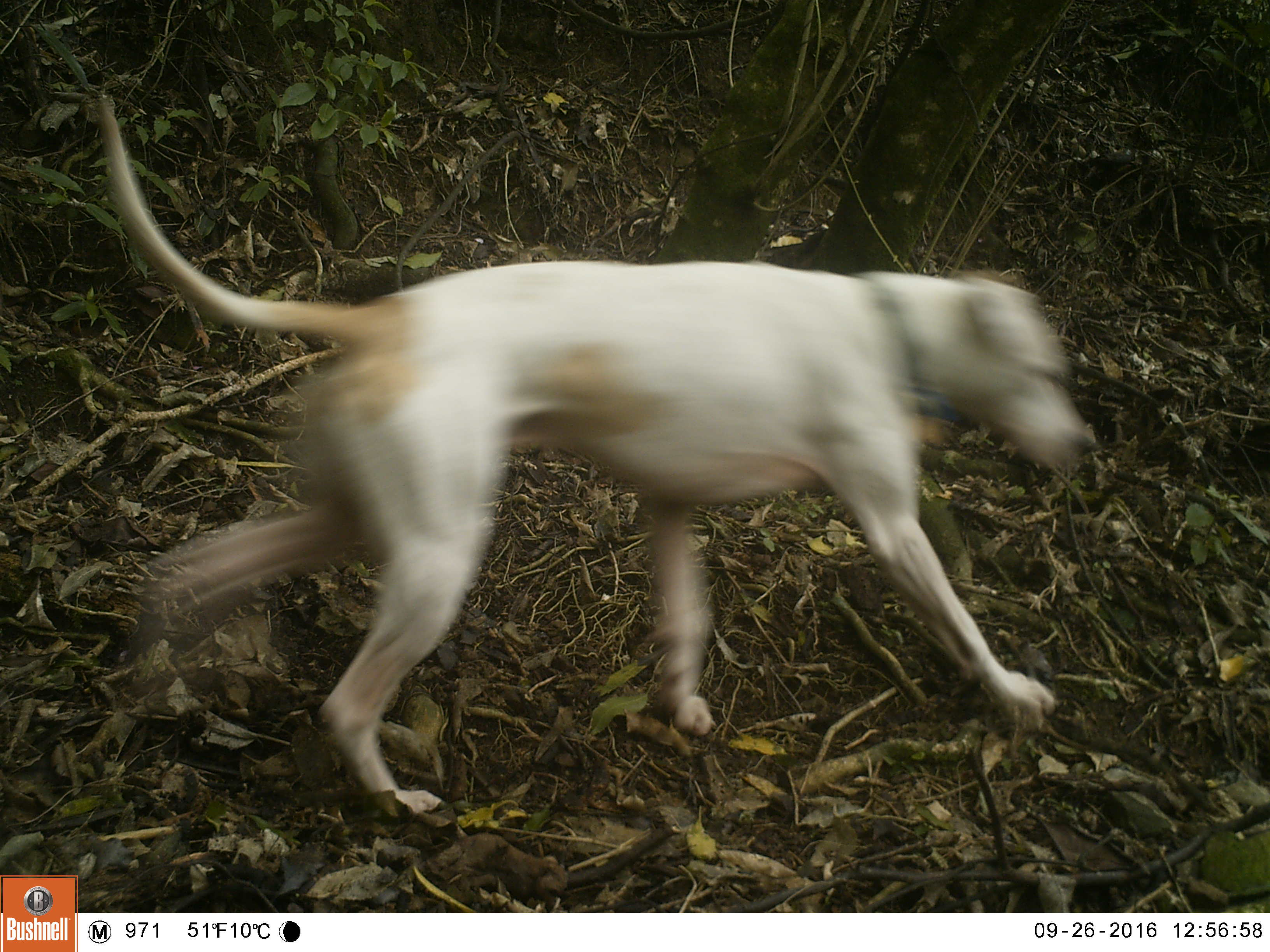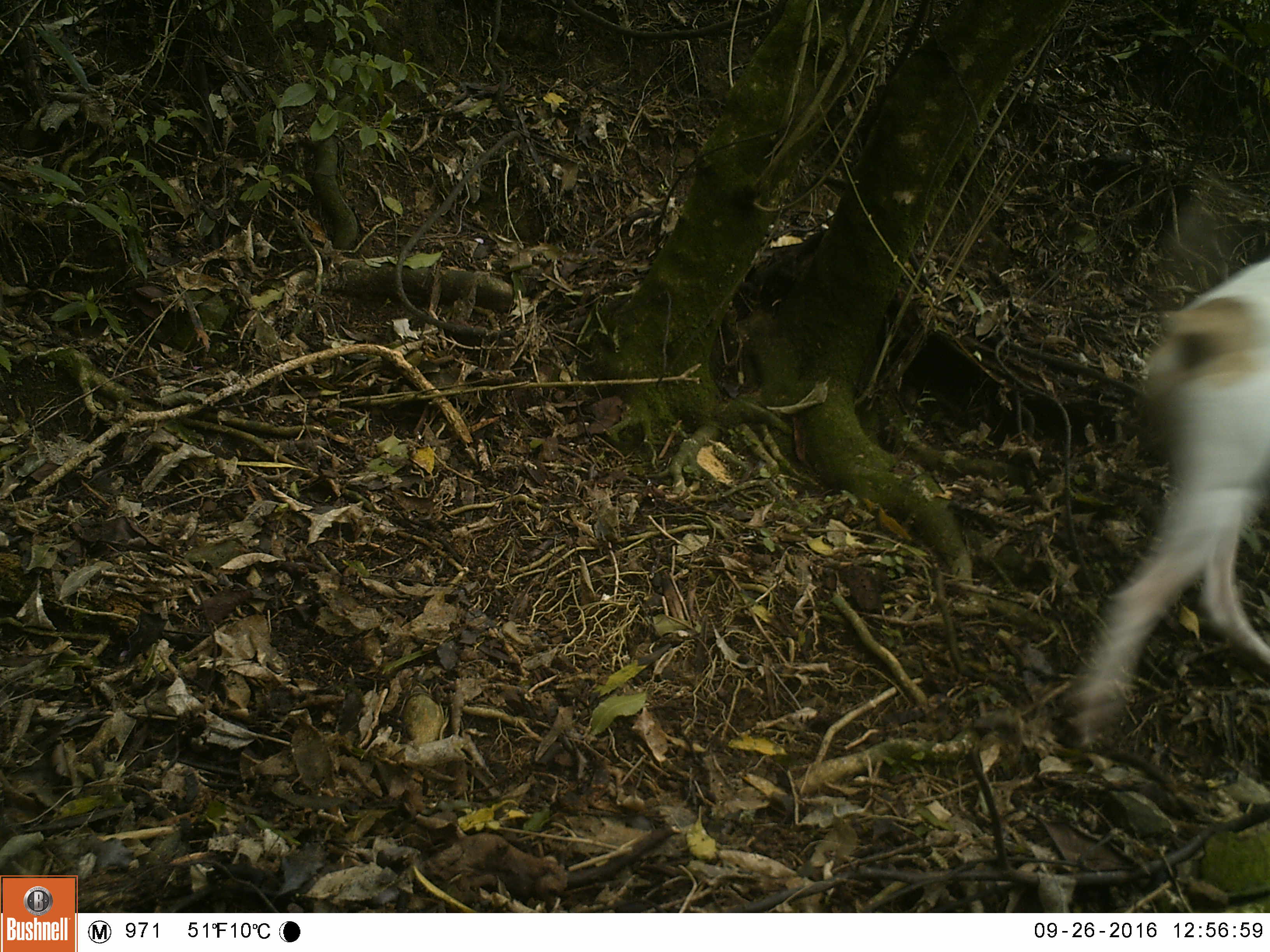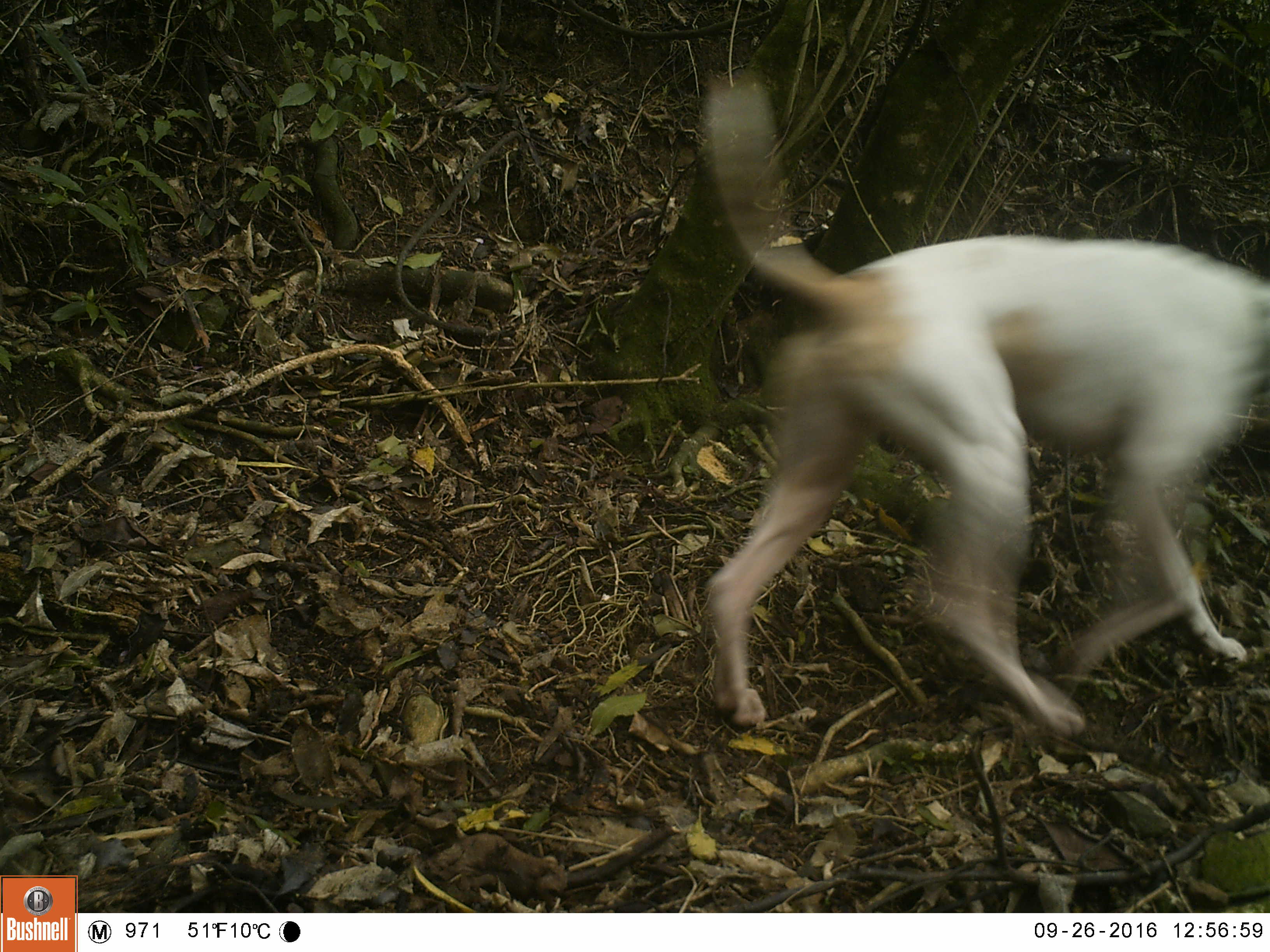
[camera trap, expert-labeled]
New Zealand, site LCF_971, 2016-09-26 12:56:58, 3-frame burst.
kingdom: Animalia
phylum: Chordata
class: Mammalia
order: Carnivora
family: Canidae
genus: Canis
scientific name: Canis familiaris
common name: domestic dog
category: dog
Dog (domestic dog) (Canis familiaris).